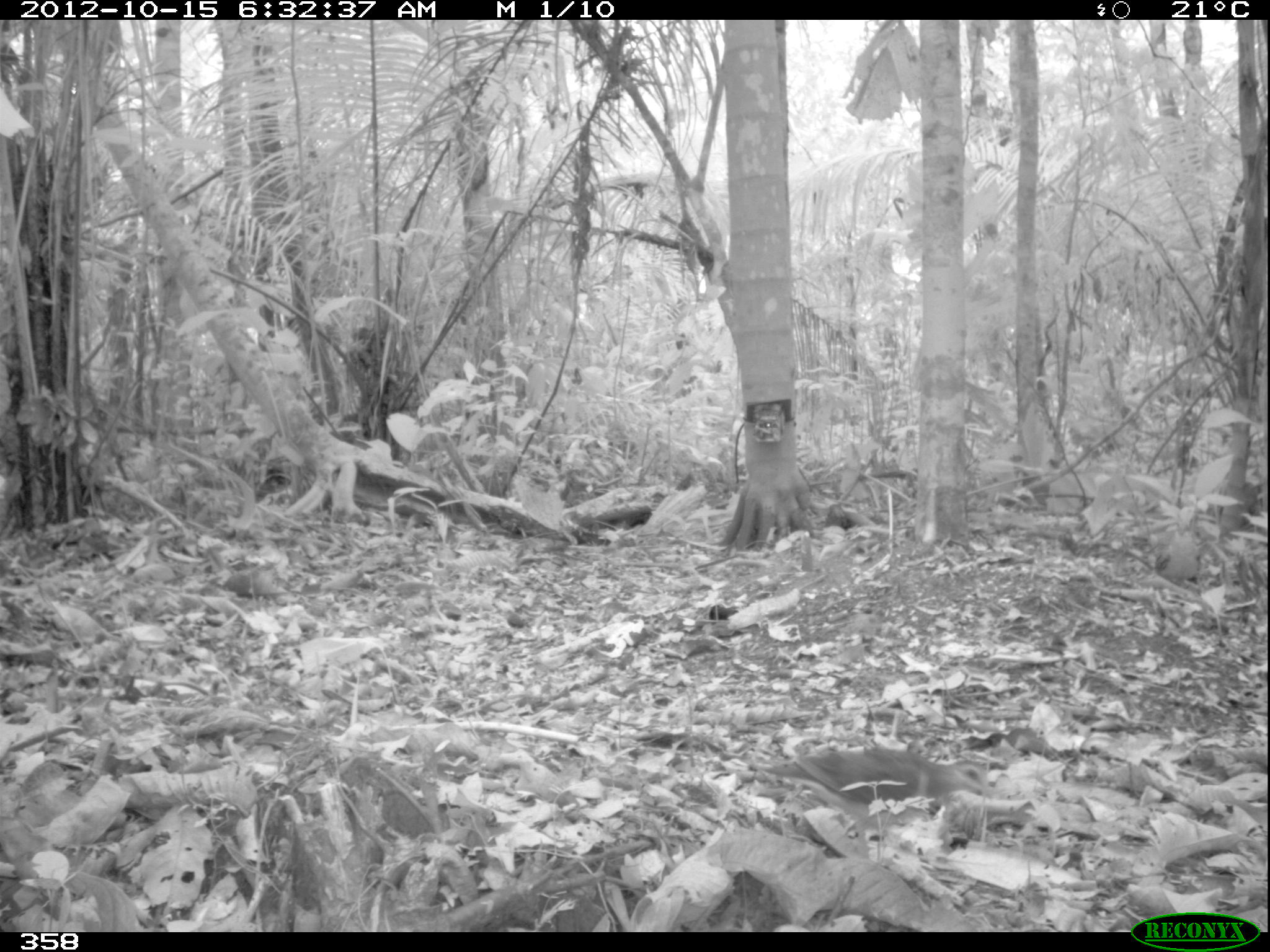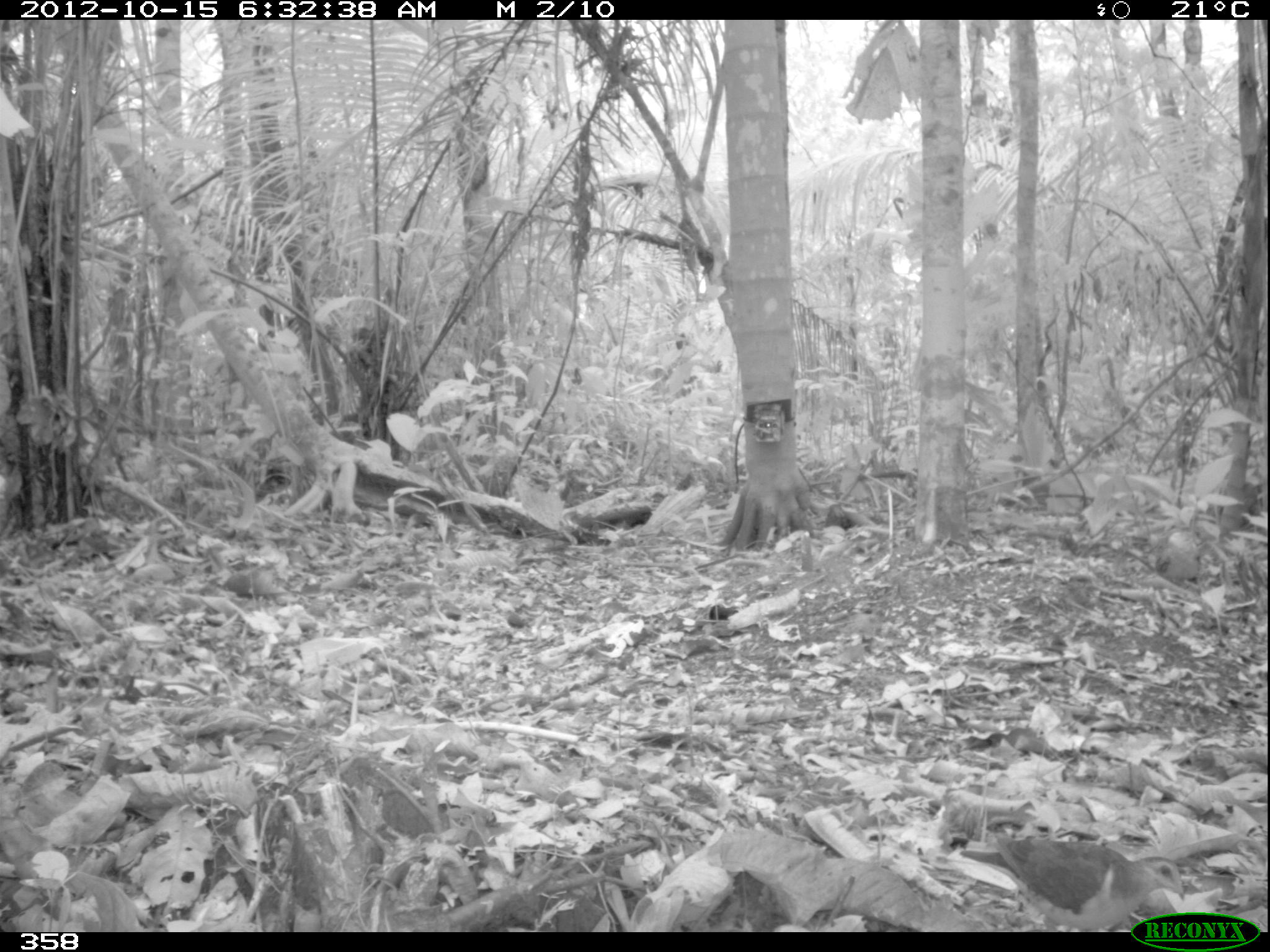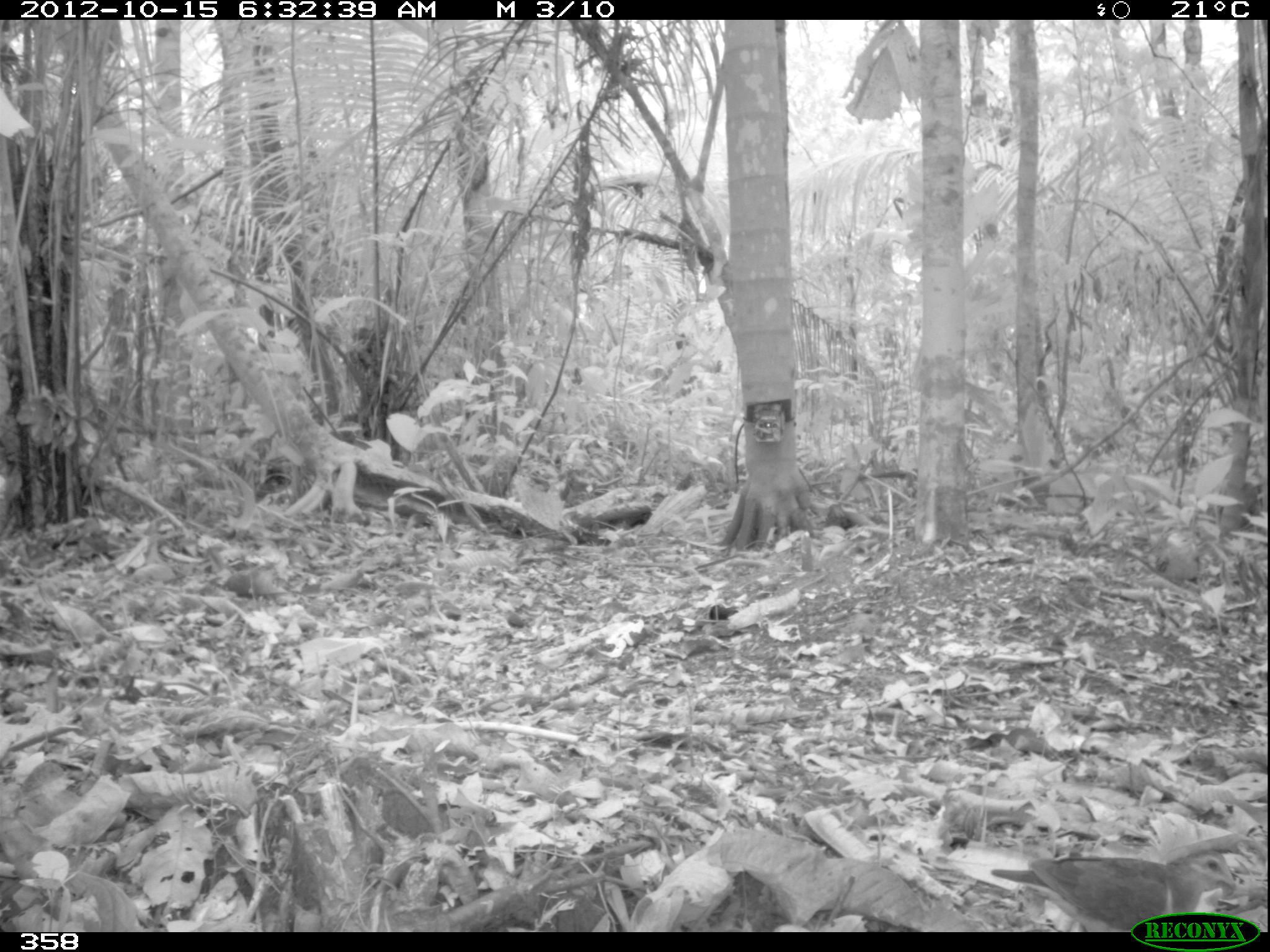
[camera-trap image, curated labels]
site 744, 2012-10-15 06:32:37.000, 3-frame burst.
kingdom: Animalia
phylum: Chordata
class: Aves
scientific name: Aves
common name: bird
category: unknown bird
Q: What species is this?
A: Unknown bird (bird) (Aves).